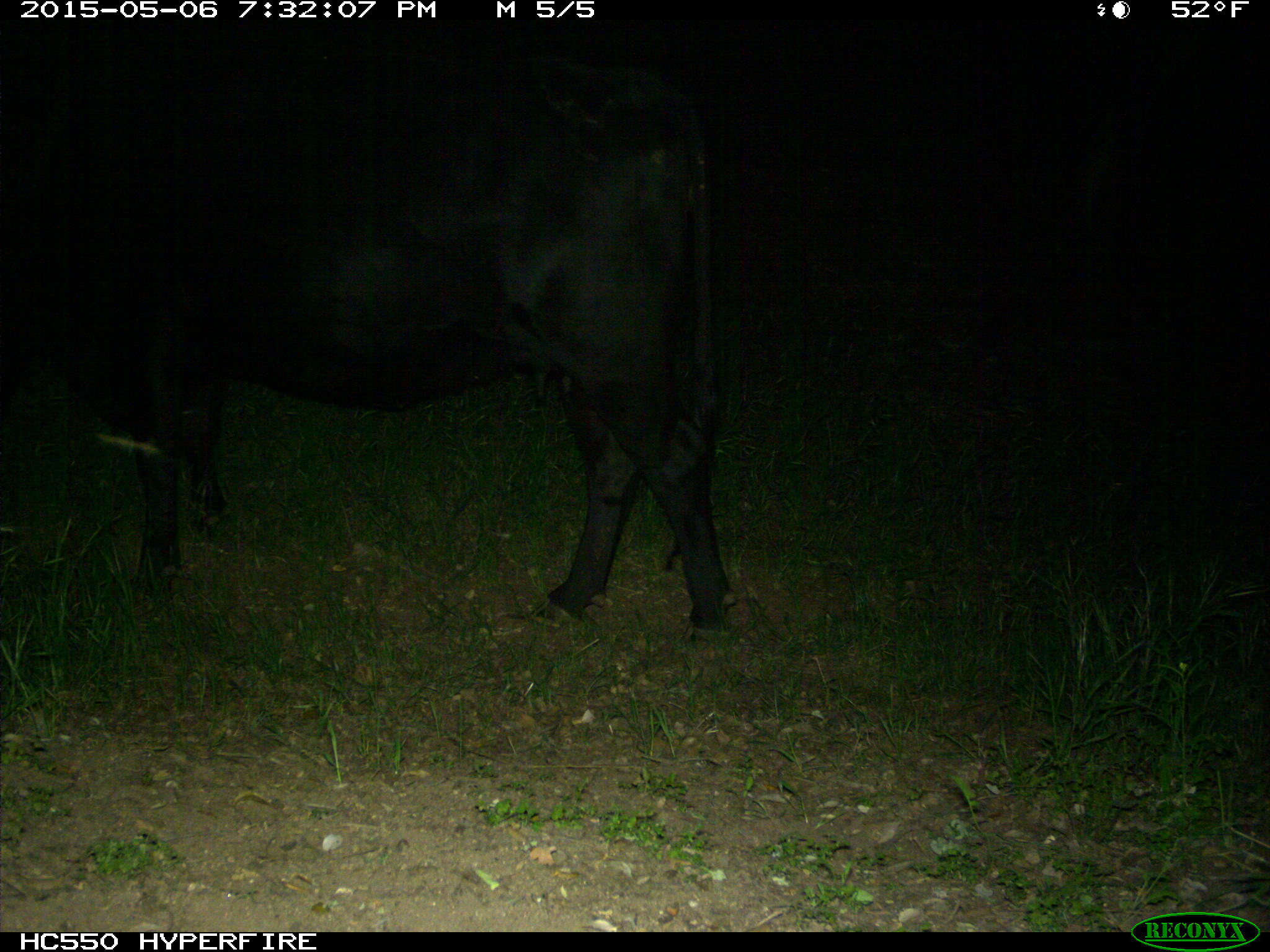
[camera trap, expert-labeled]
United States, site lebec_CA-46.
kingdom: Animalia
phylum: Chordata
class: Mammalia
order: Artiodactyla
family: Bovidae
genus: Bos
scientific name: Bos taurus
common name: domestic cow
Bos taurus (domestic cow).